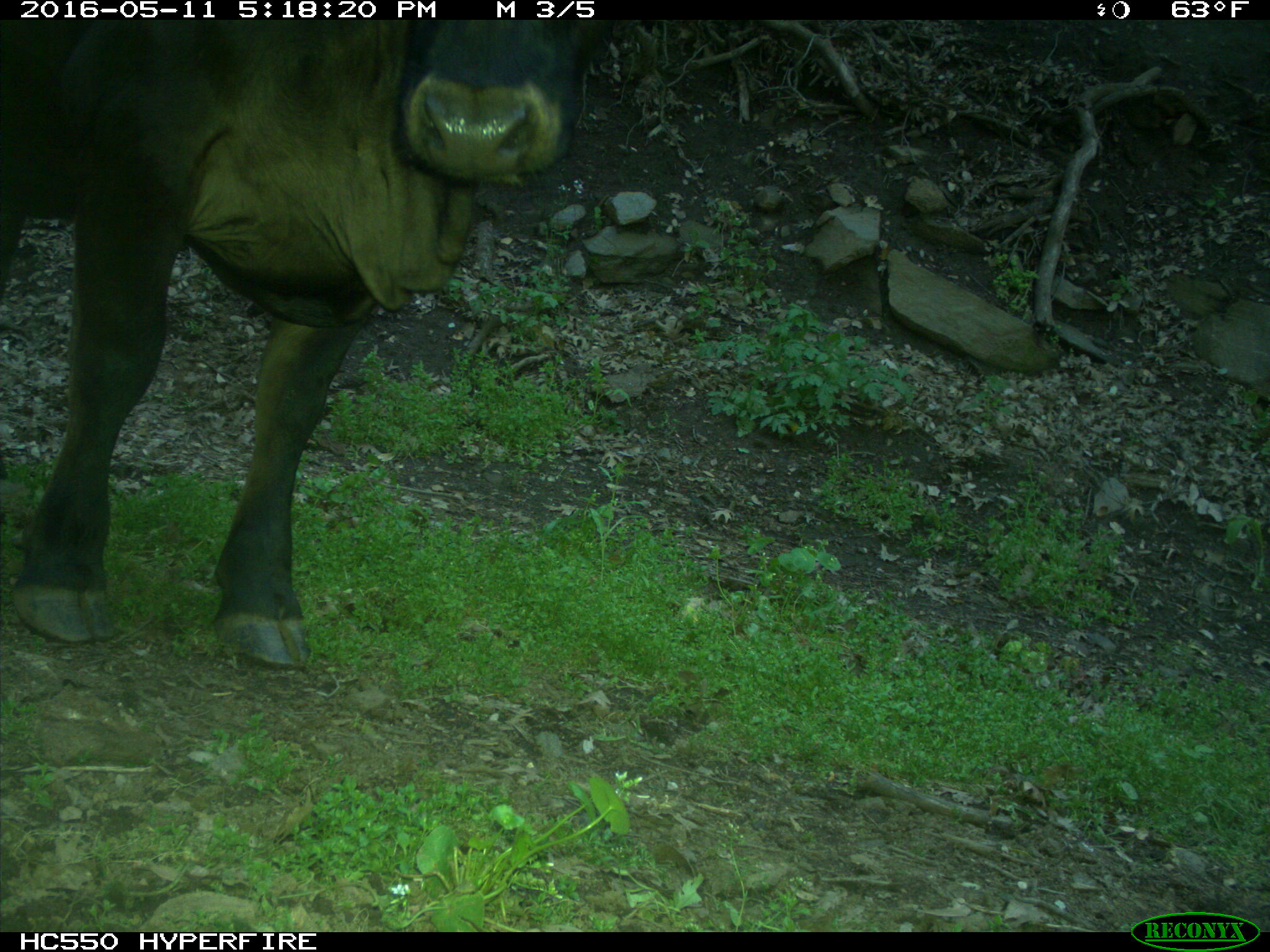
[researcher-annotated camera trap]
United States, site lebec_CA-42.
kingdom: Animalia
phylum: Chordata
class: Mammalia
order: Artiodactyla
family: Bovidae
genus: Bos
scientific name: Bos taurus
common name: domestic cow